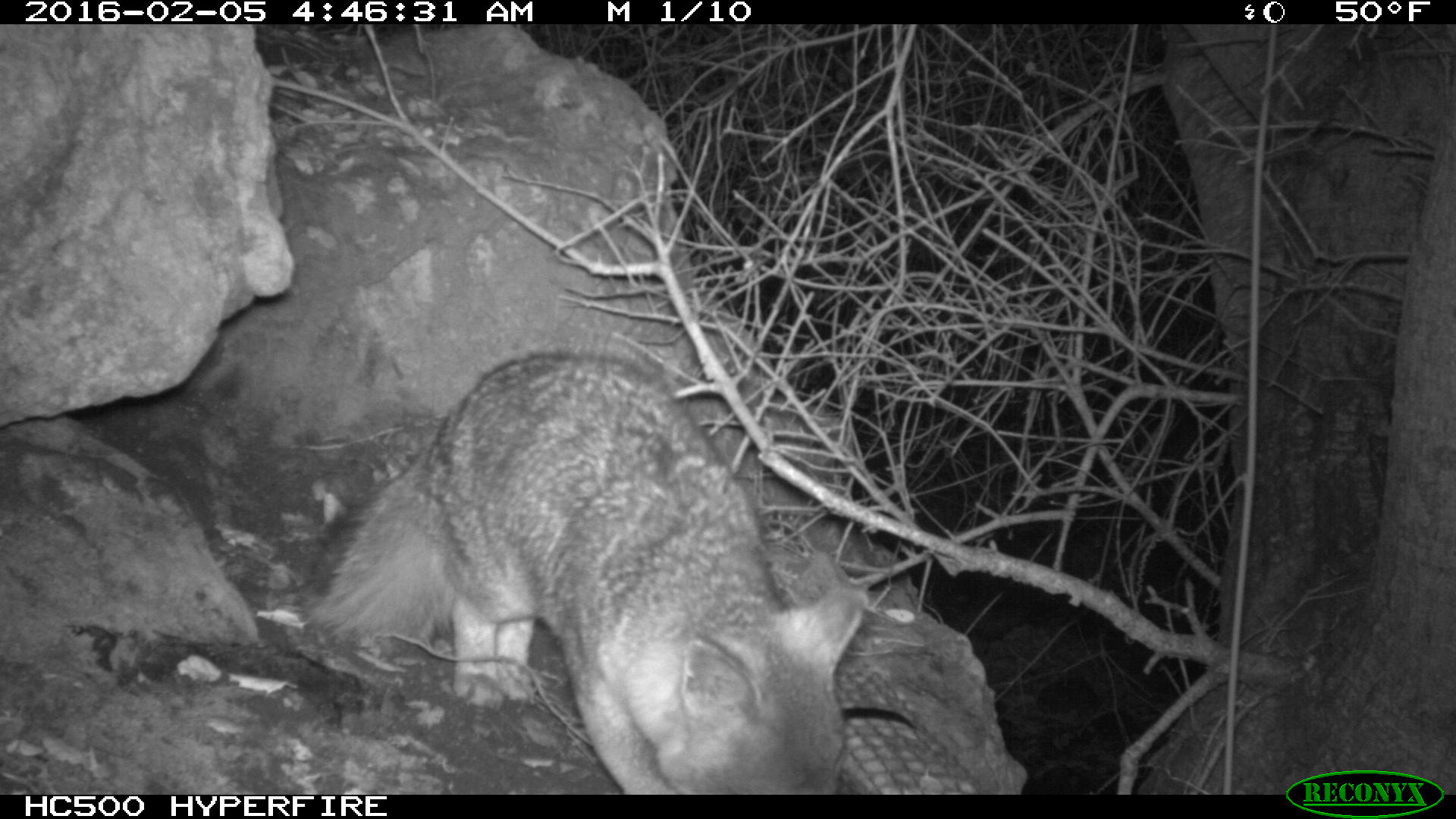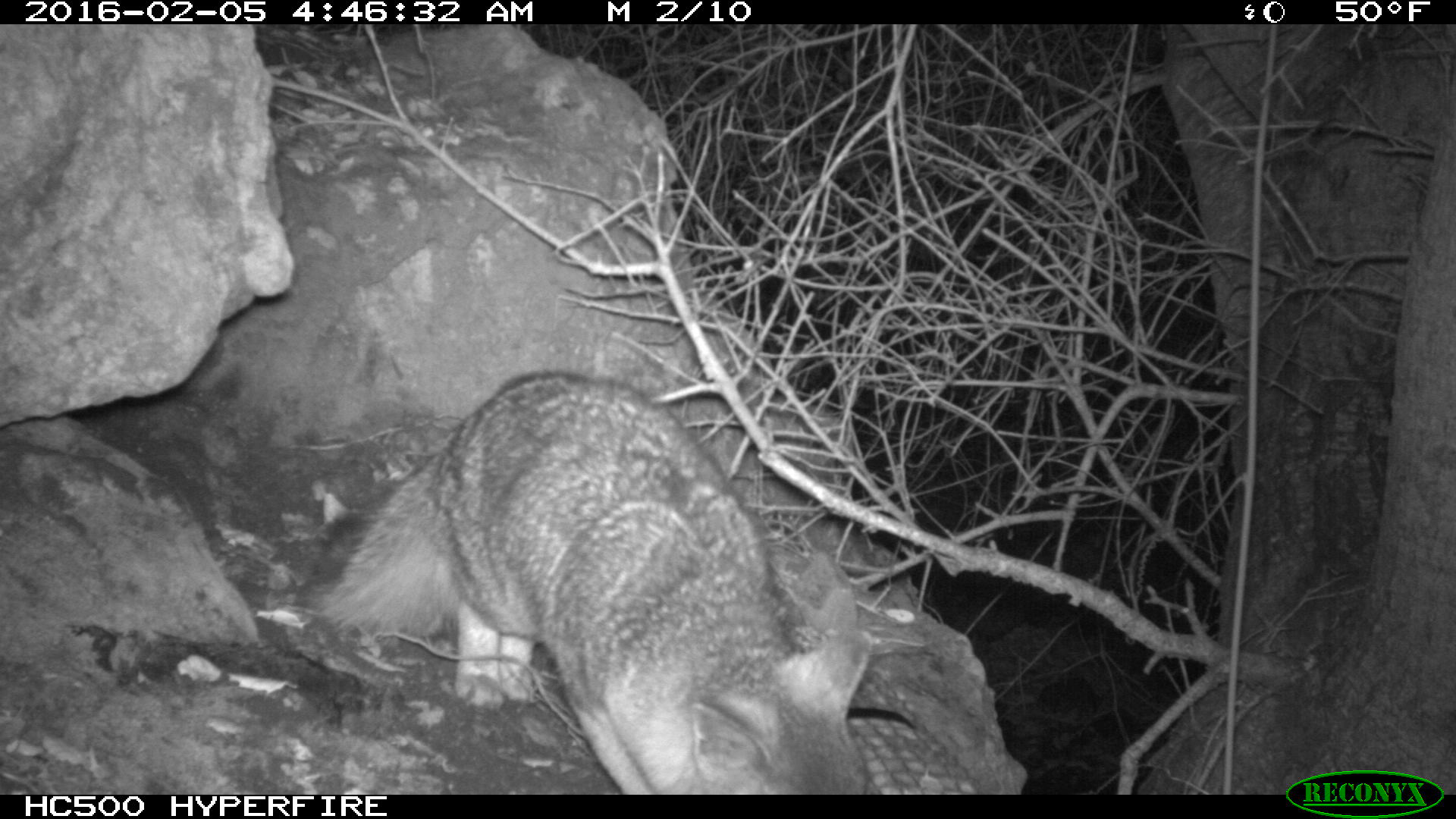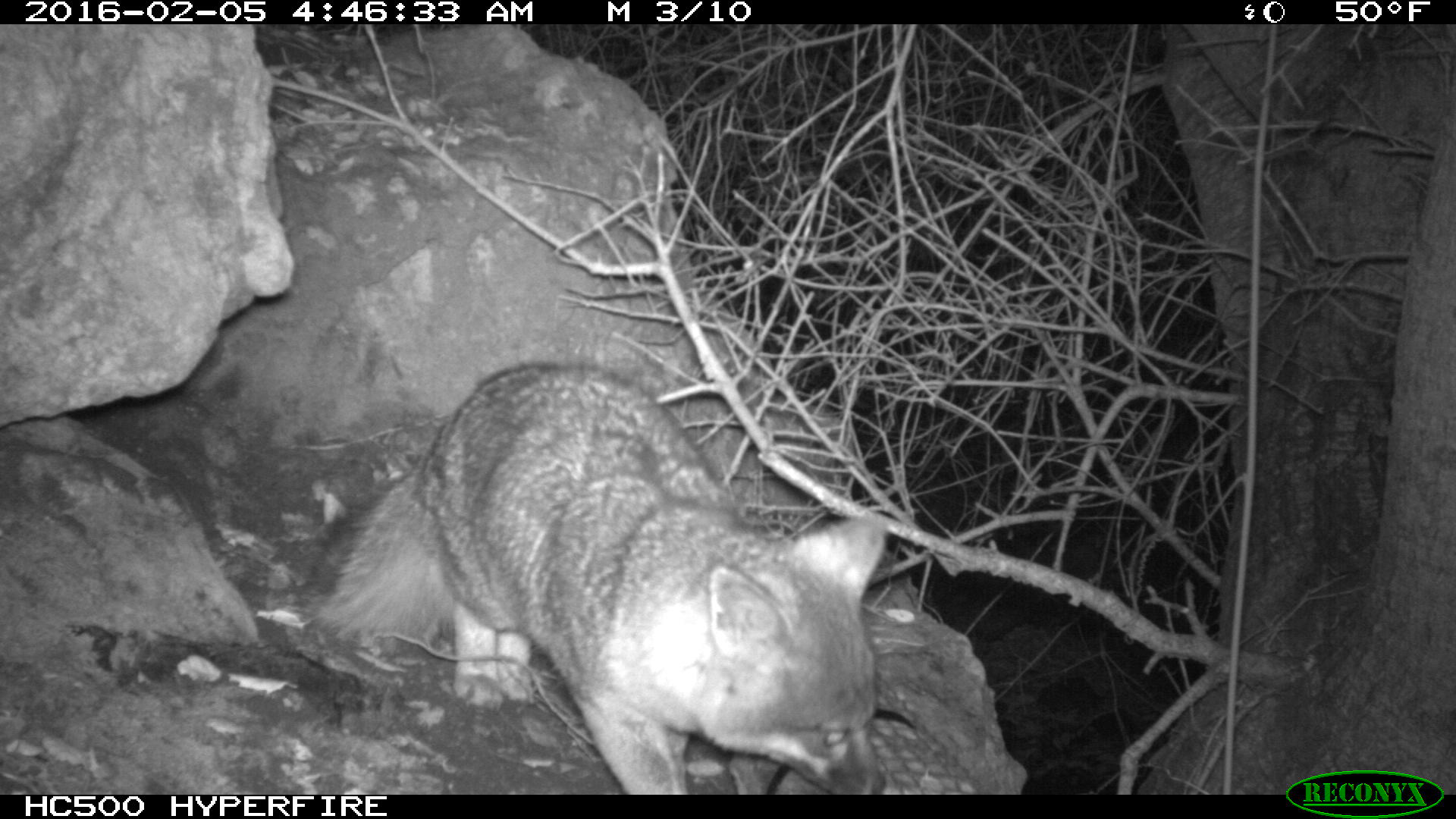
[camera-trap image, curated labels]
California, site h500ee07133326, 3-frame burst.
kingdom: Animalia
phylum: Chordata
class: Mammalia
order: Carnivora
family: Canidae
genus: Urocyon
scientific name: Urocyon littoralis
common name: island fox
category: fox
Fox (island fox) (Urocyon littoralis).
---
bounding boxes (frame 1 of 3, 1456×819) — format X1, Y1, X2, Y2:
fox: 294, 351, 864, 793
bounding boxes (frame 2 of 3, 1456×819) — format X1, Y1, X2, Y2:
fox: 303, 373, 874, 794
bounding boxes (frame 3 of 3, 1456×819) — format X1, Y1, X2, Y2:
fox: 300, 362, 890, 794